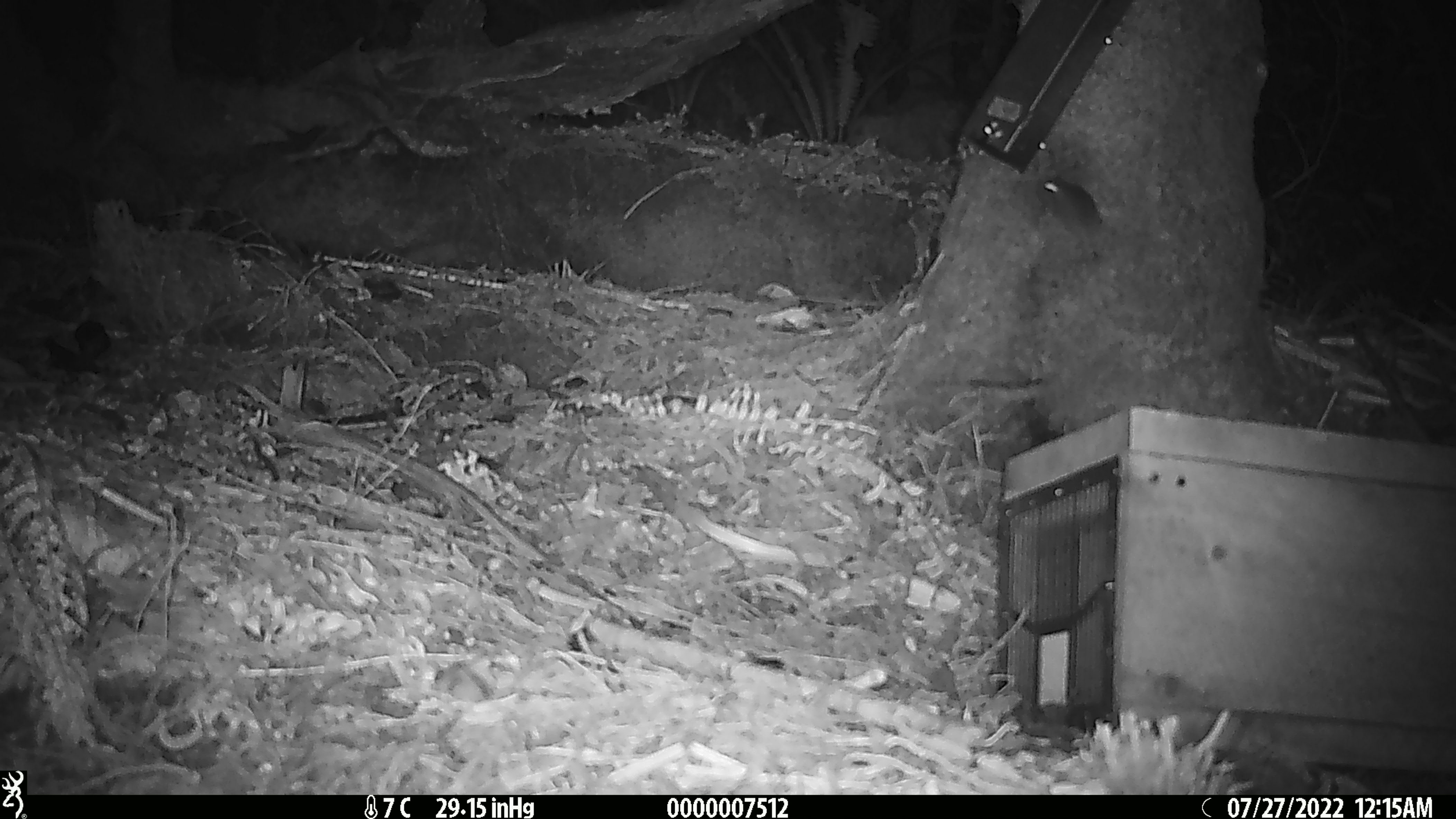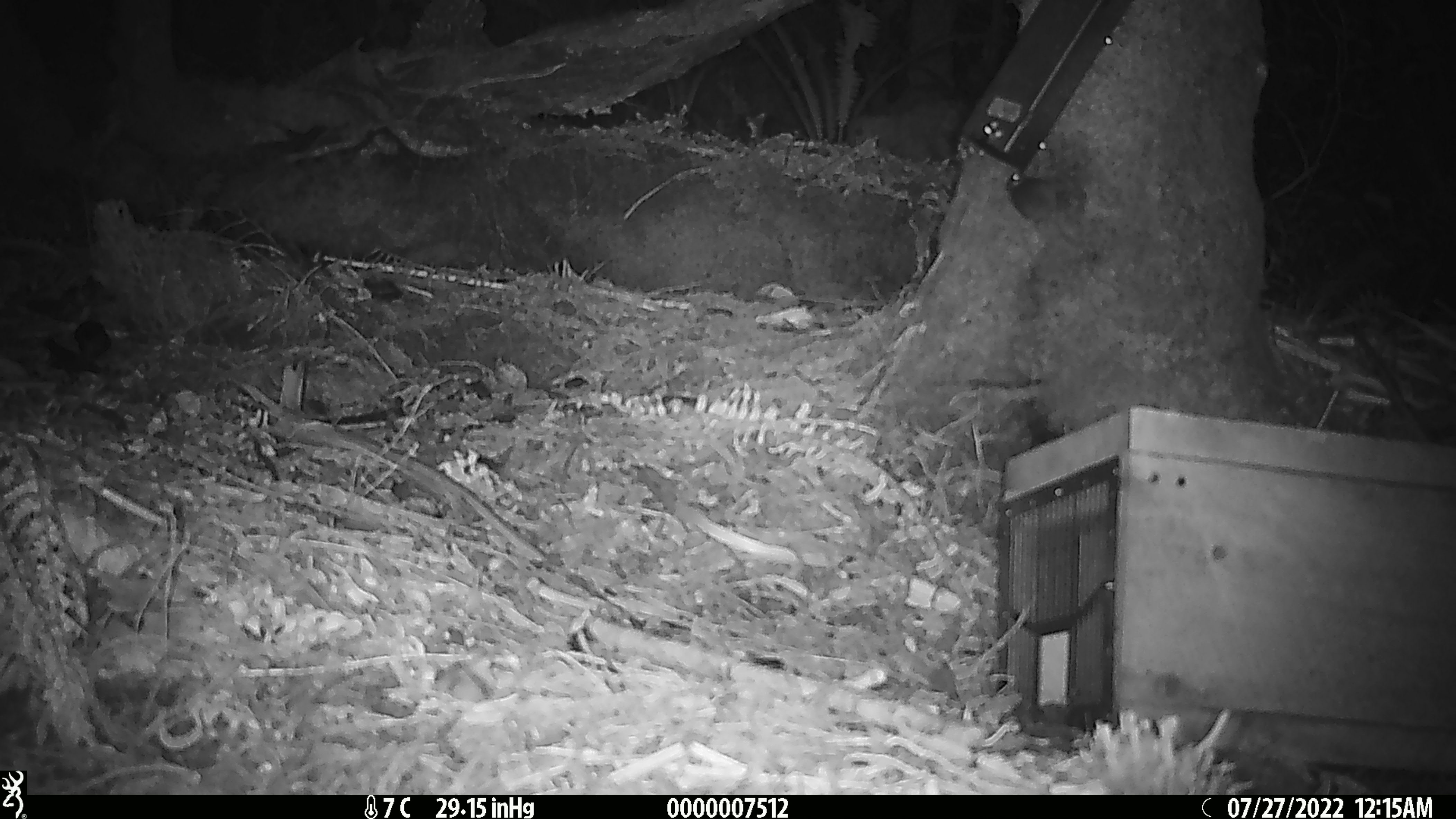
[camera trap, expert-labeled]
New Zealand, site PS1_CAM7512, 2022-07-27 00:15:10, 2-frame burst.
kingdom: Animalia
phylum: Chordata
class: Mammalia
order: Rodentia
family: Muridae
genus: Mus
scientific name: Mus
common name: mouse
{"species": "mouse (Mus)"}